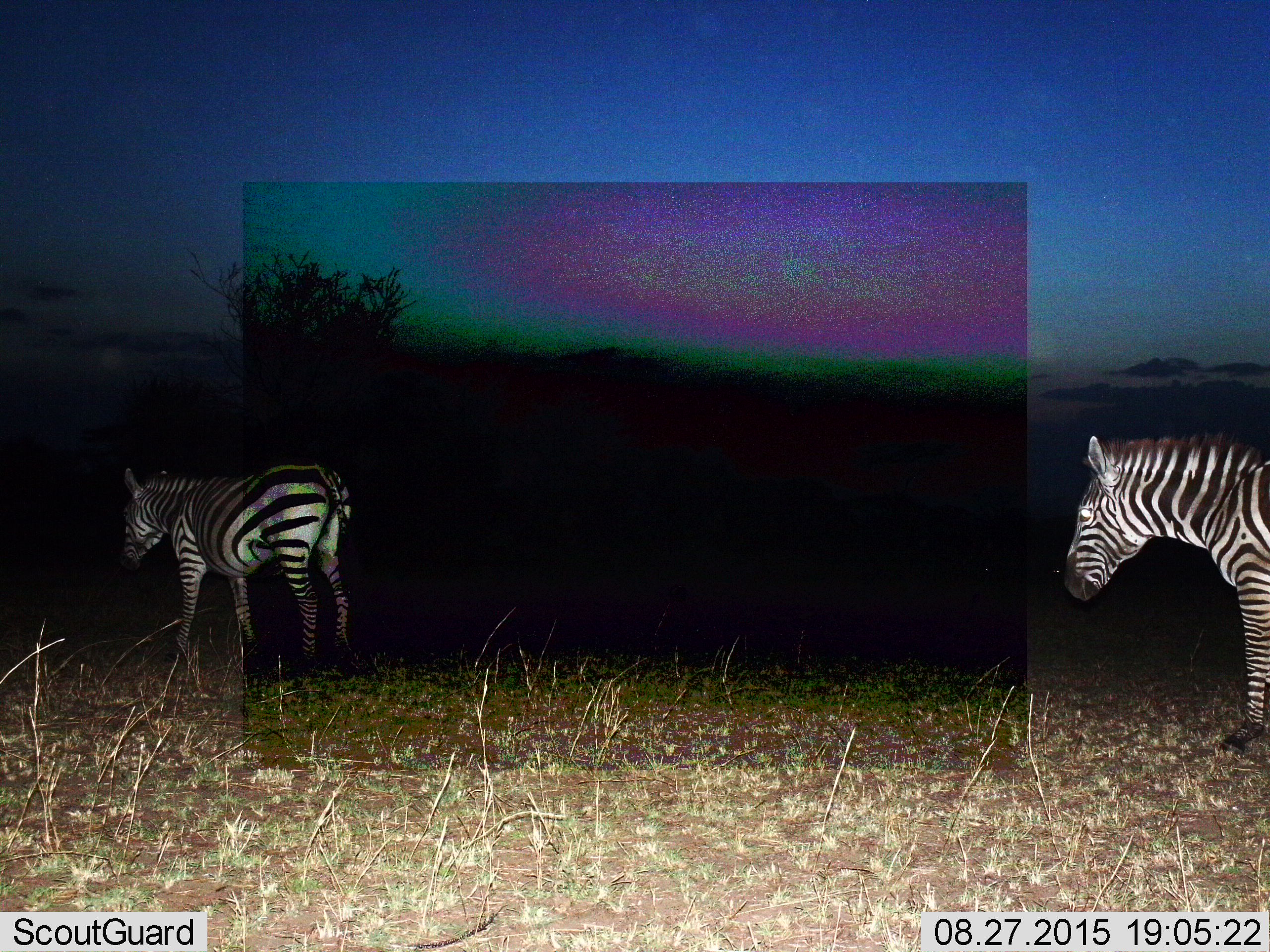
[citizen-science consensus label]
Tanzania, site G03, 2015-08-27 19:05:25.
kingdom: Animalia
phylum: Chordata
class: Mammalia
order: Perissodactyla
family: Equidae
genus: Equus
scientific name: Equus quagga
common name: plains zebra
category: zebra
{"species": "zebra (plains zebra) (Equus quagga)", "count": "2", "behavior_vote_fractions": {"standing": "74%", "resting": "5%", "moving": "37%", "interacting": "0%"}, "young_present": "0%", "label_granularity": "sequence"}